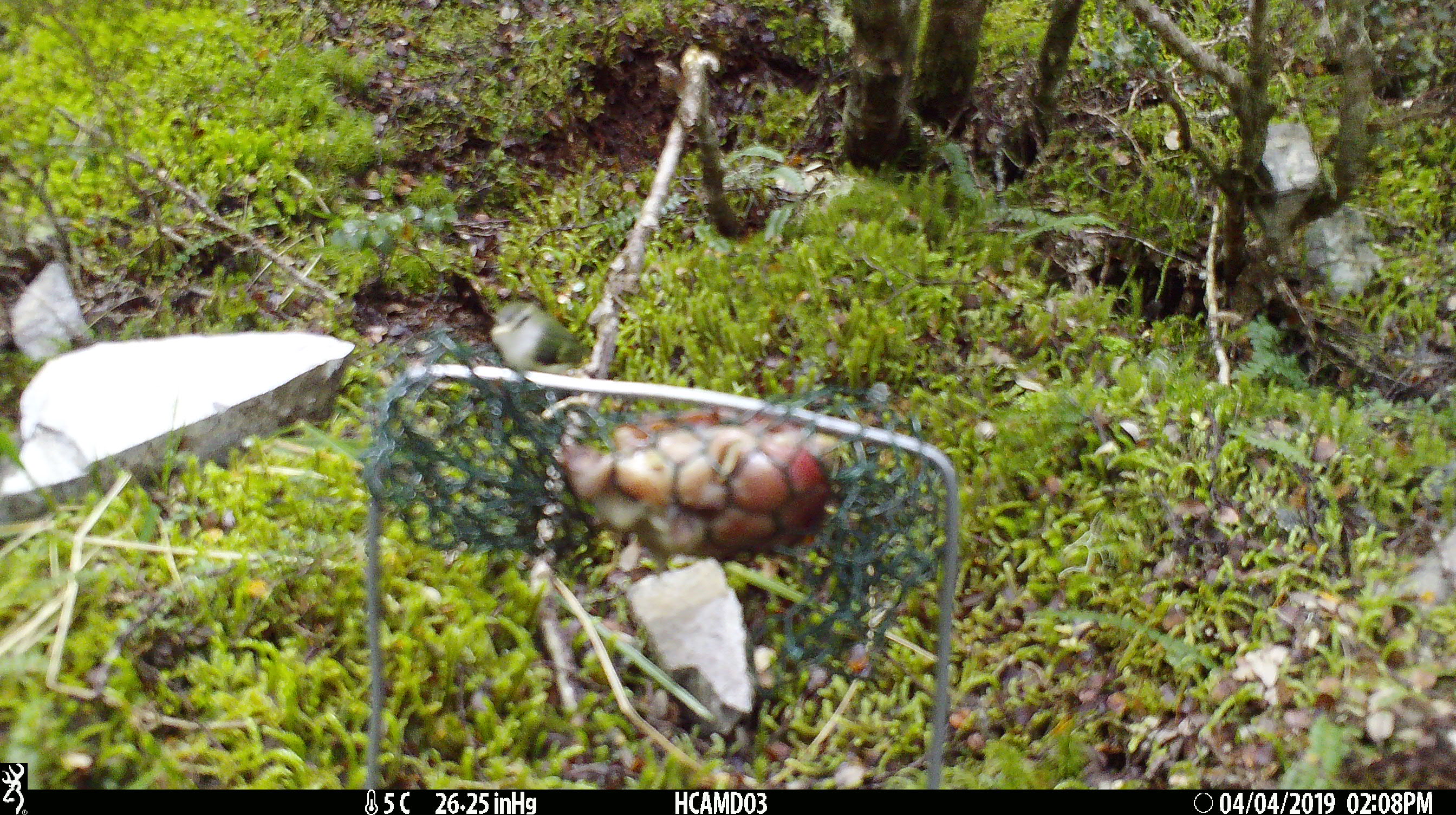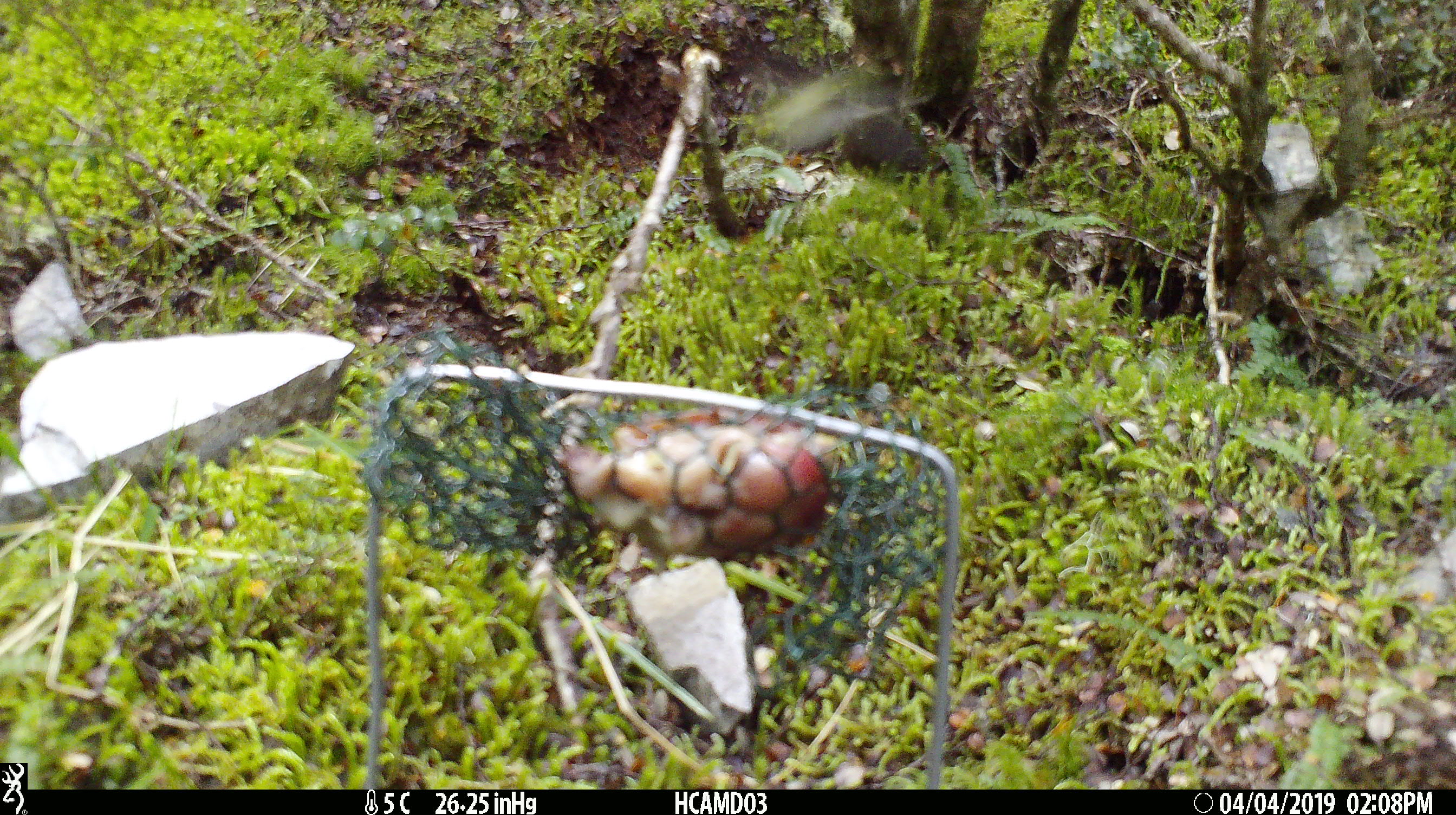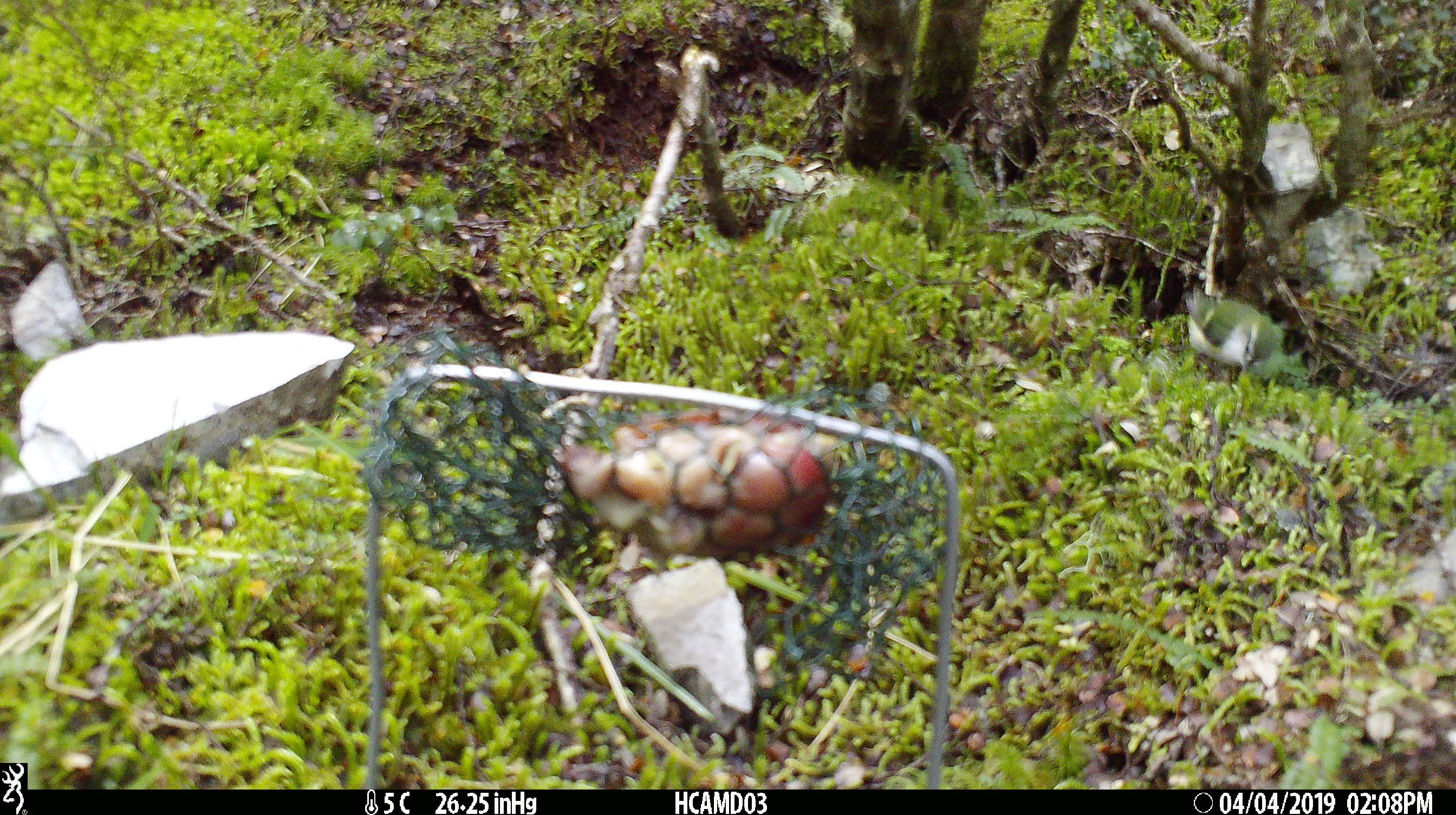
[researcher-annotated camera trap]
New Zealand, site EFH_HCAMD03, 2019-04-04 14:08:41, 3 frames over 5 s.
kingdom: Animalia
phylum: Chordata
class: Aves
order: Passeriformes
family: Acanthisittidae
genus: Acanthisitta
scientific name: Acanthisitta chloris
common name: rifleman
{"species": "rifleman (Acanthisitta chloris)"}